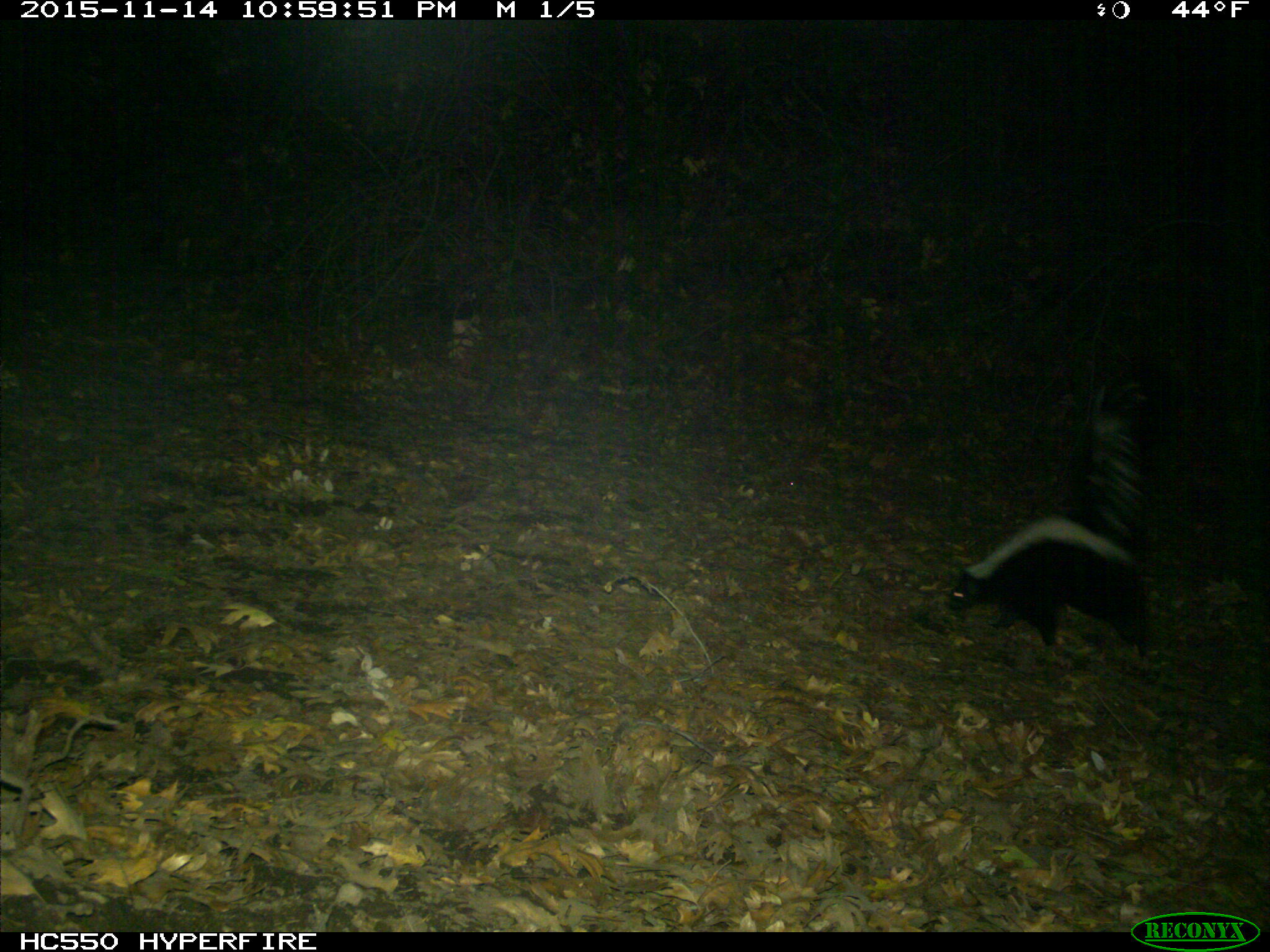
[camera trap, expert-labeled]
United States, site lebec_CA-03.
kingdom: Animalia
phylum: Chordata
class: Mammalia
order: Carnivora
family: Mephitidae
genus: Mephitis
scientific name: Mephitis mephitis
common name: striped skunk